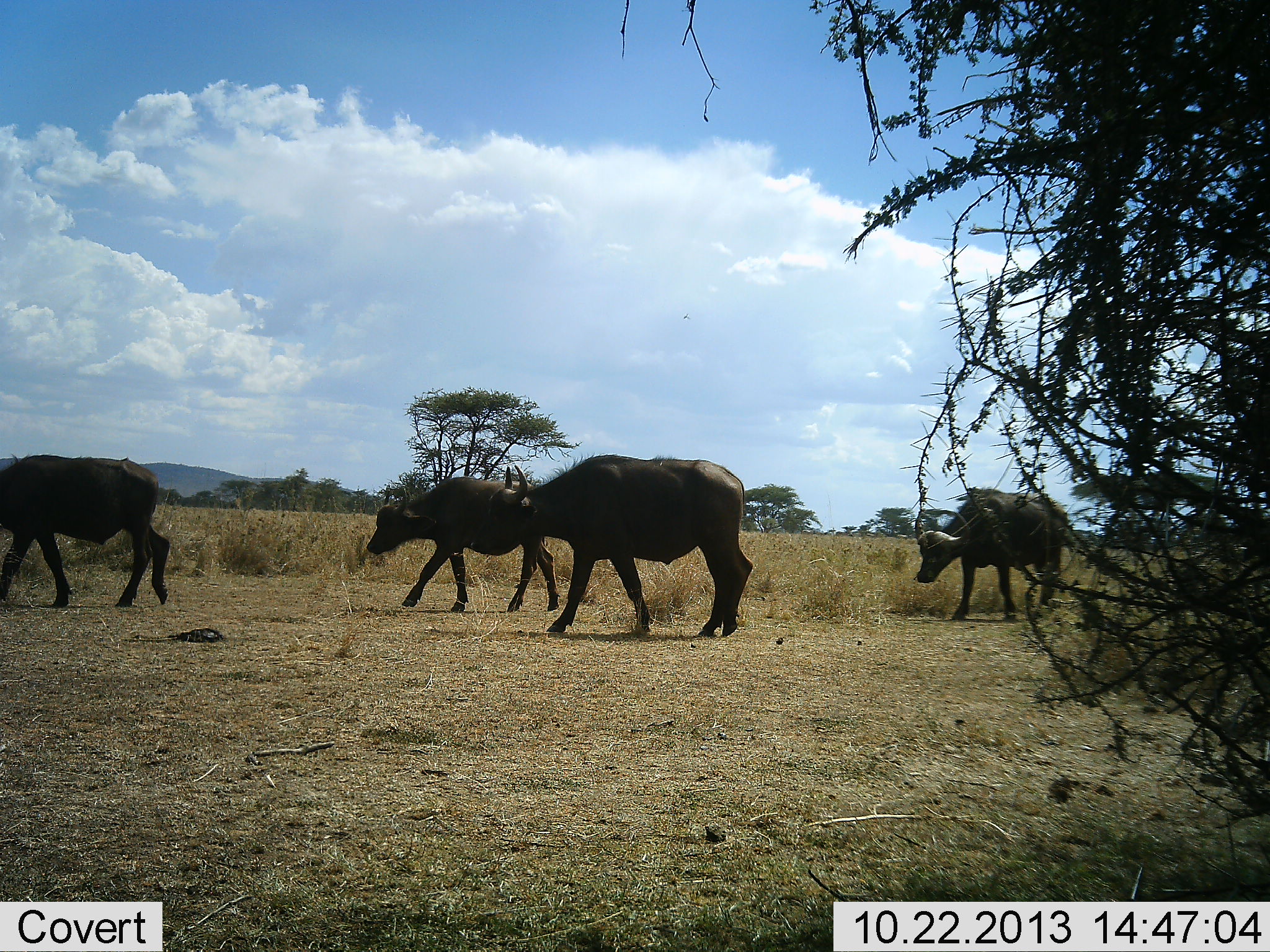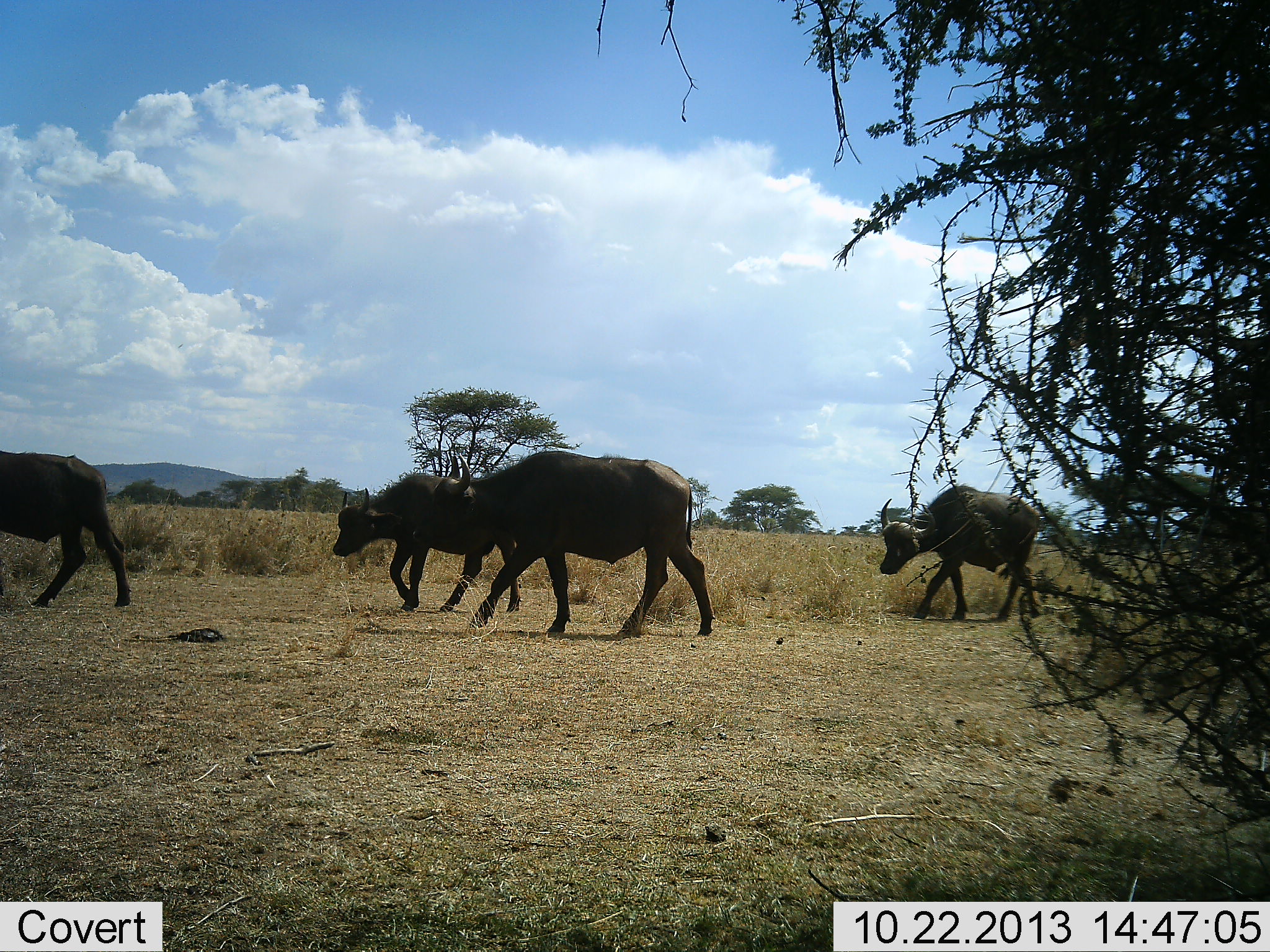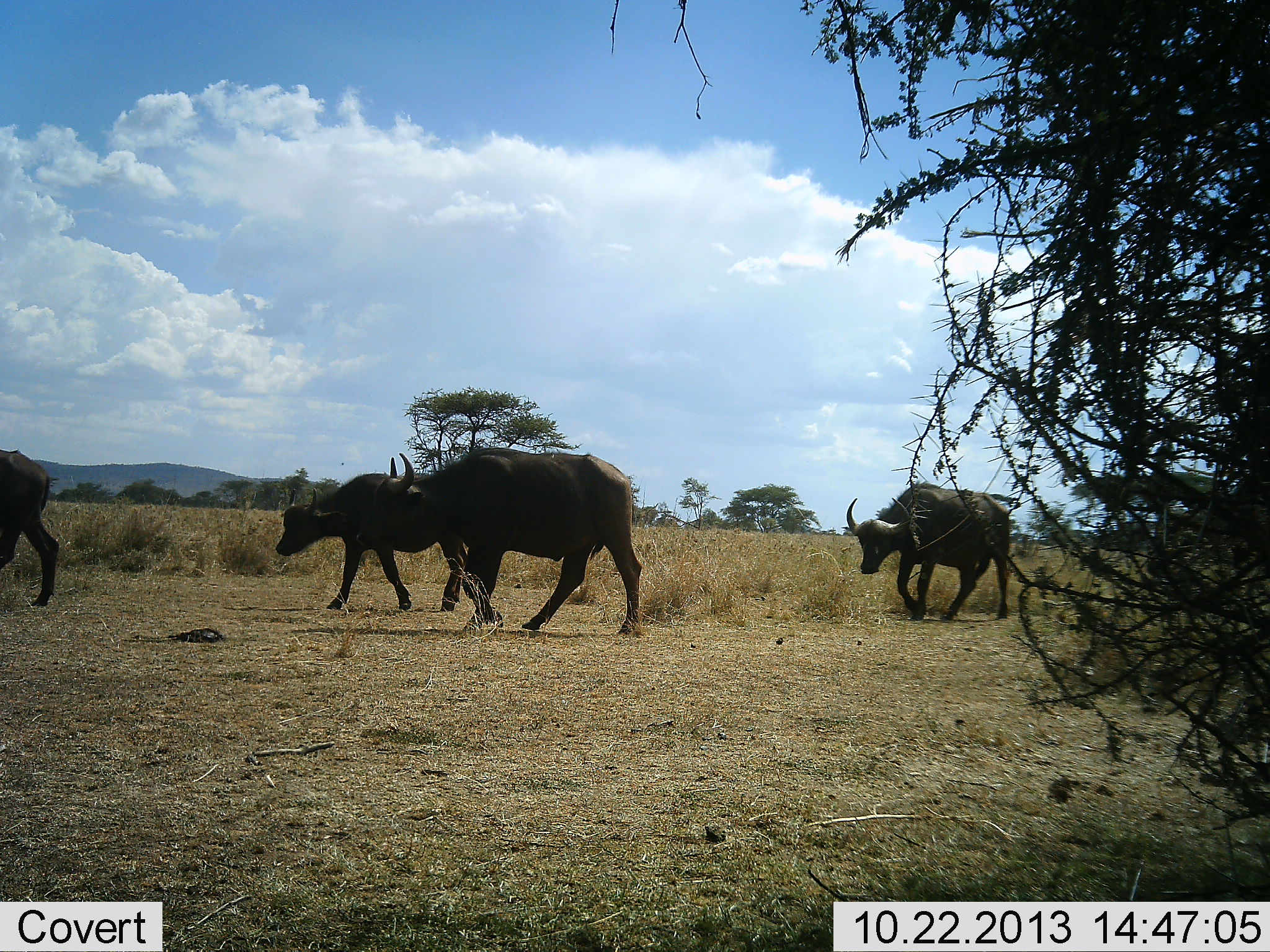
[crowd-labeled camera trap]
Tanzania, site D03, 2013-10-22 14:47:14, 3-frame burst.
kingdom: Animalia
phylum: Chordata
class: Mammalia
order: Artiodactyla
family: Bovidae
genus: Syncerus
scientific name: Syncerus caffer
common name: cape buffalo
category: buffalo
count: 4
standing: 7%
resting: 0%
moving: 98%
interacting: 0%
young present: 2%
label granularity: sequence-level